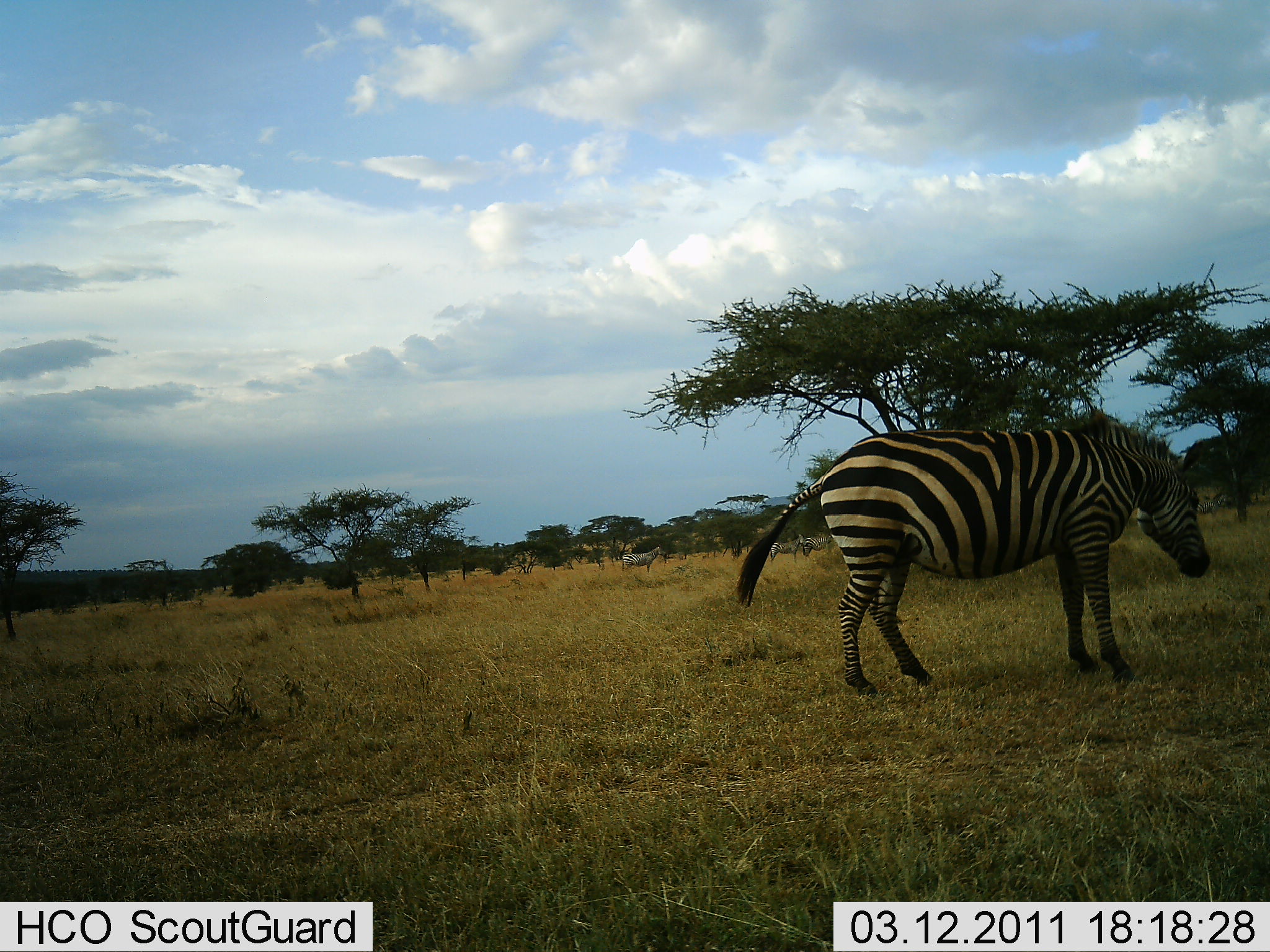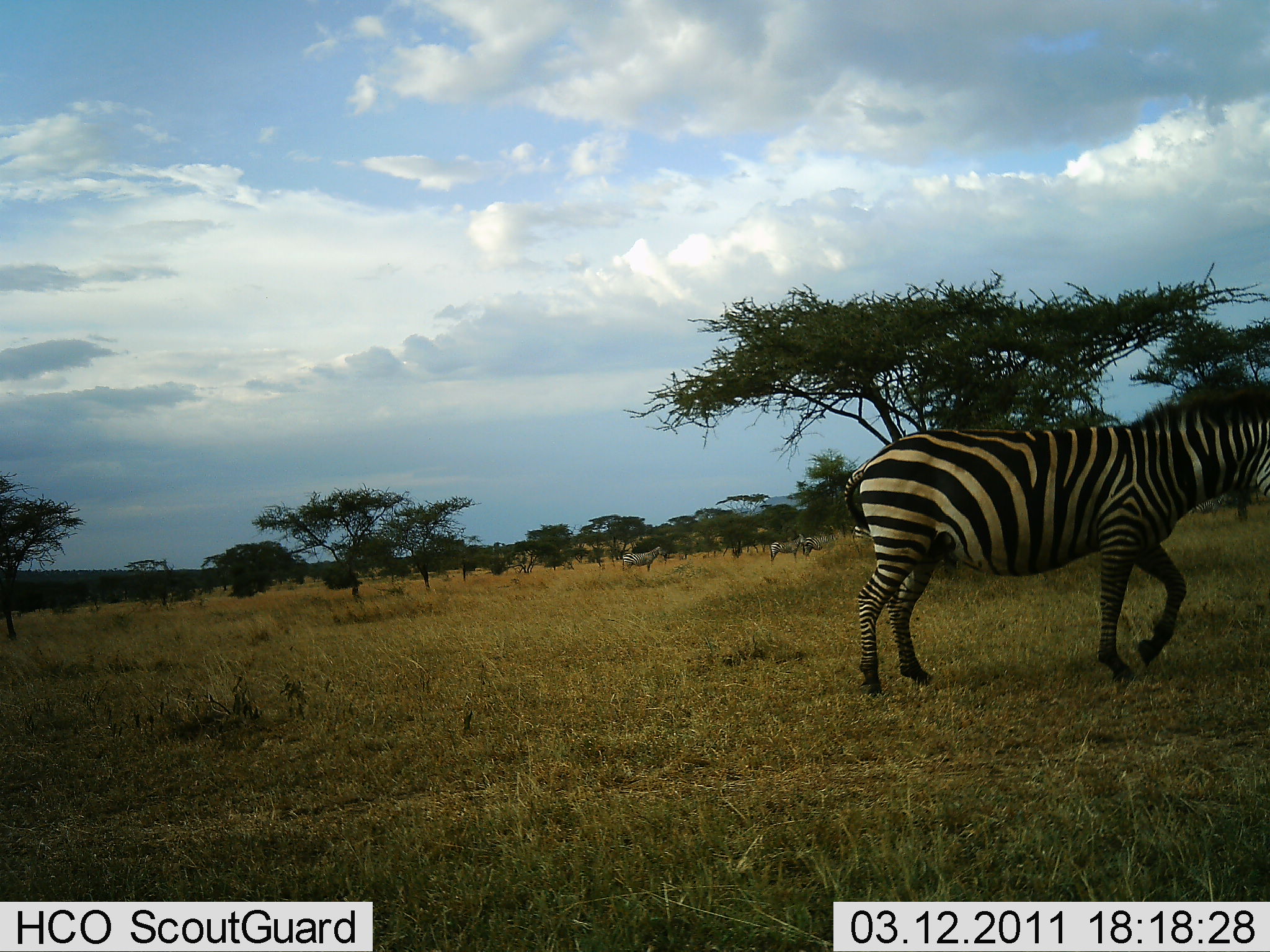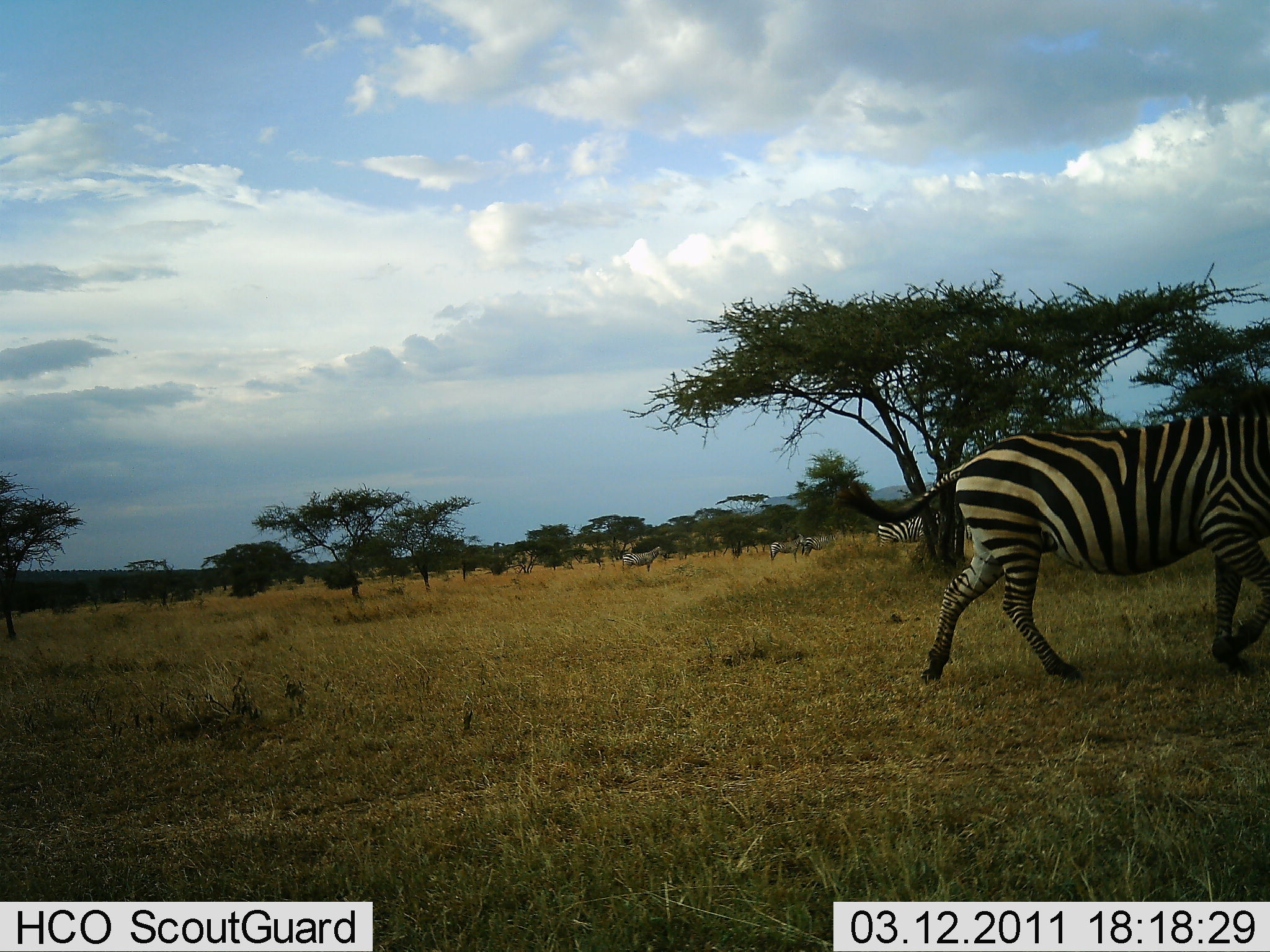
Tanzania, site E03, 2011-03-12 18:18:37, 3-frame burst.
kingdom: Animalia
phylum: Chordata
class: Mammalia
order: Perissodactyla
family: Equidae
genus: Equus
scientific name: Equus quagga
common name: plains zebra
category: zebra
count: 4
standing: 55%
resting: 0%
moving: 100%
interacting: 0%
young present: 0%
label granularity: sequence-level